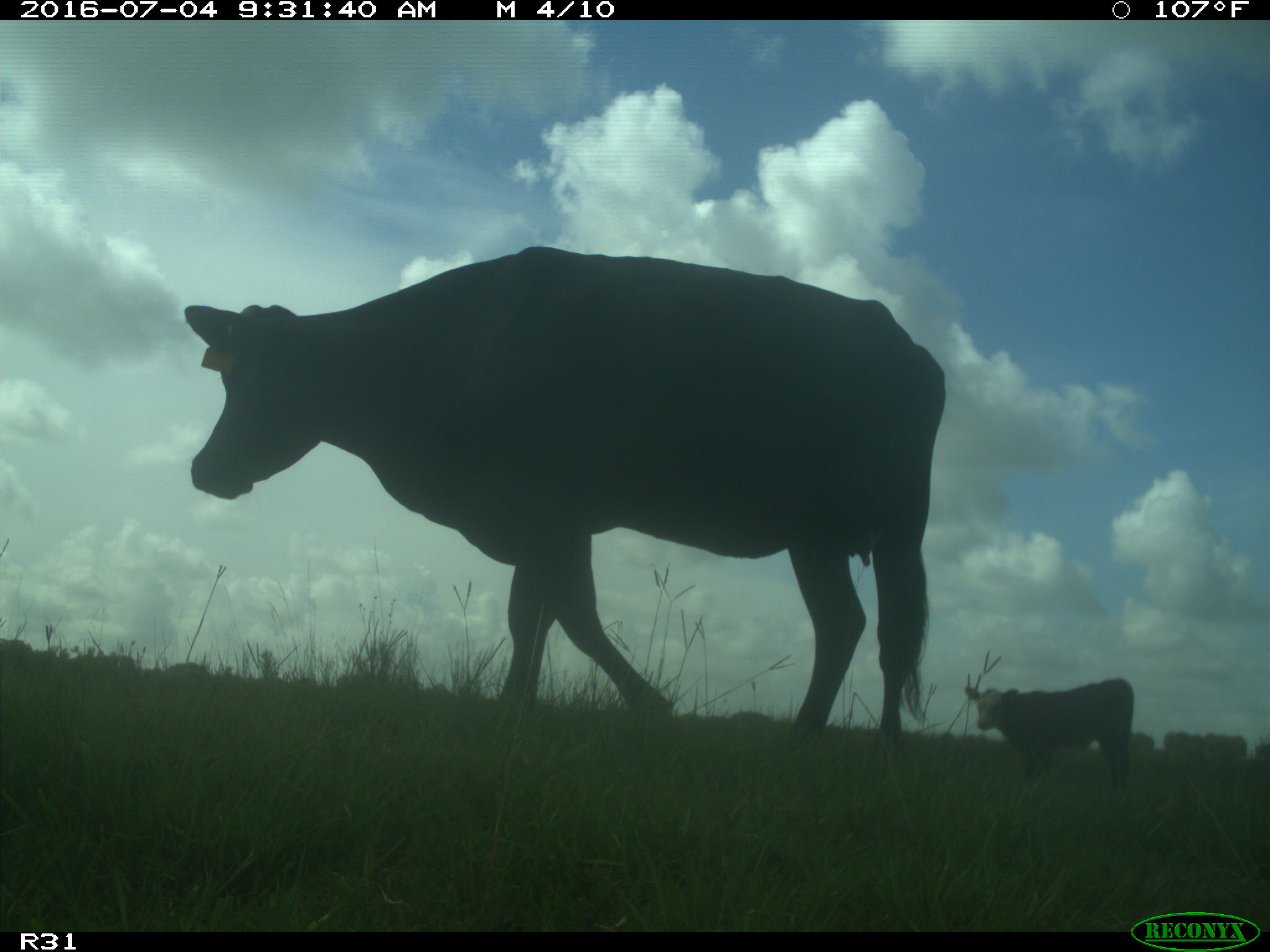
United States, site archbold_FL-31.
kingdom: Animalia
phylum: Chordata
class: Mammalia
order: Artiodactyla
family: Bovidae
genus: Bos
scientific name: Bos taurus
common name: domestic cow